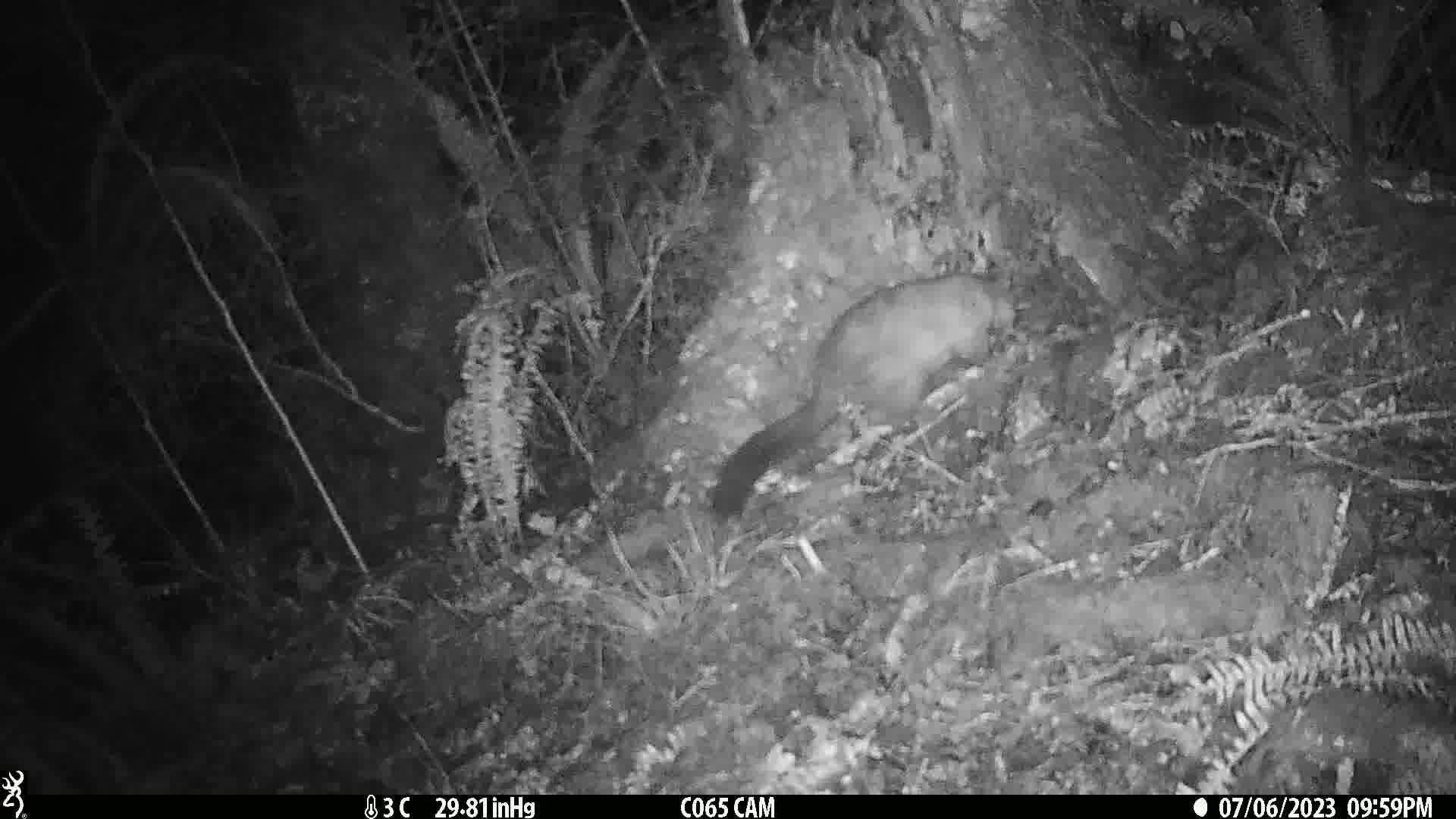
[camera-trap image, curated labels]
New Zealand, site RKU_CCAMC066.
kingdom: Animalia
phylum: Chordata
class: Mammalia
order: Diprotodontia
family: Phalangeridae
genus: Trichosurus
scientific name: Trichosurus vulpecula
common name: common brushtail possum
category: possum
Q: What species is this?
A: Possum (common brushtail possum) (Trichosurus vulpecula).